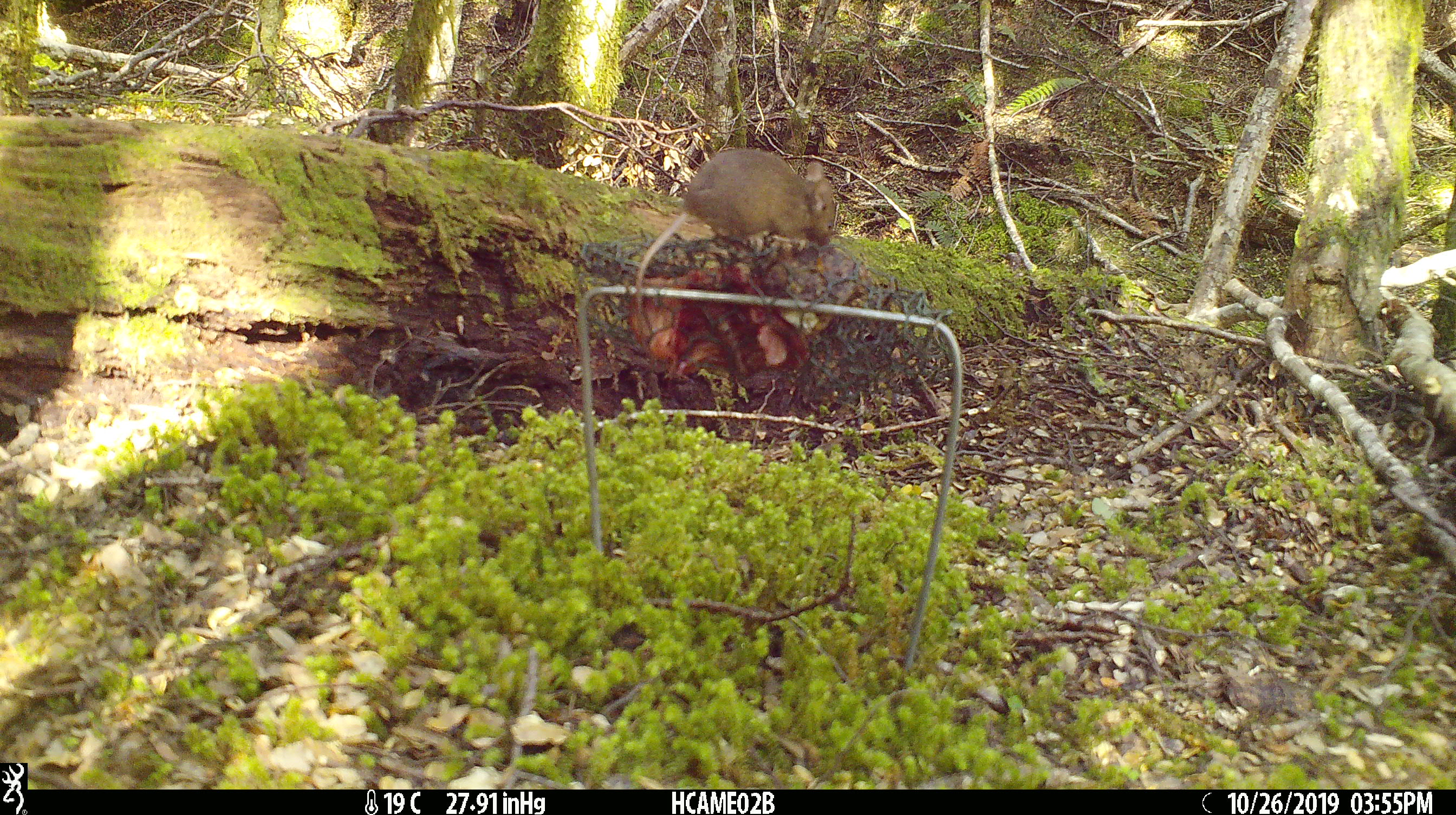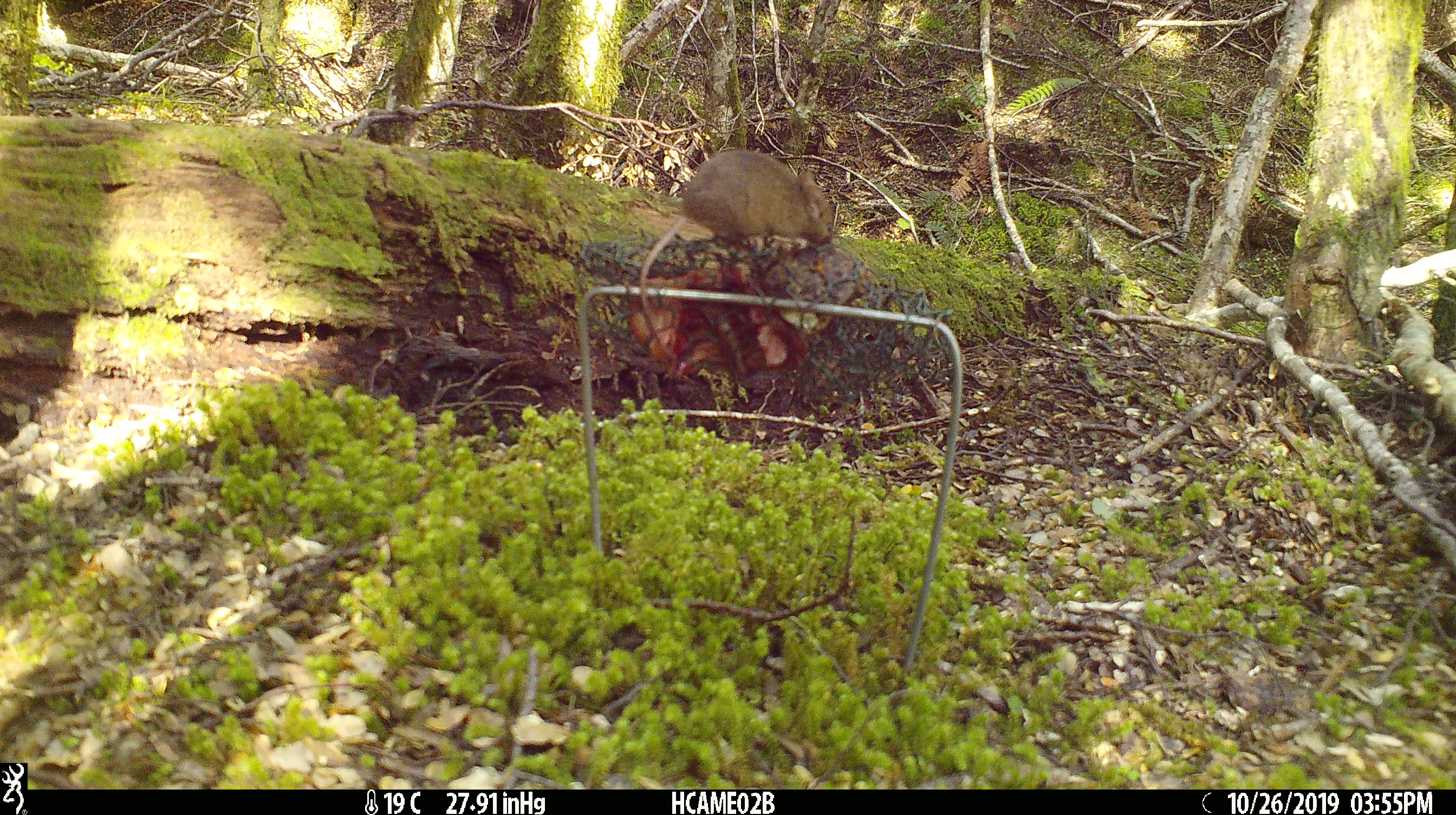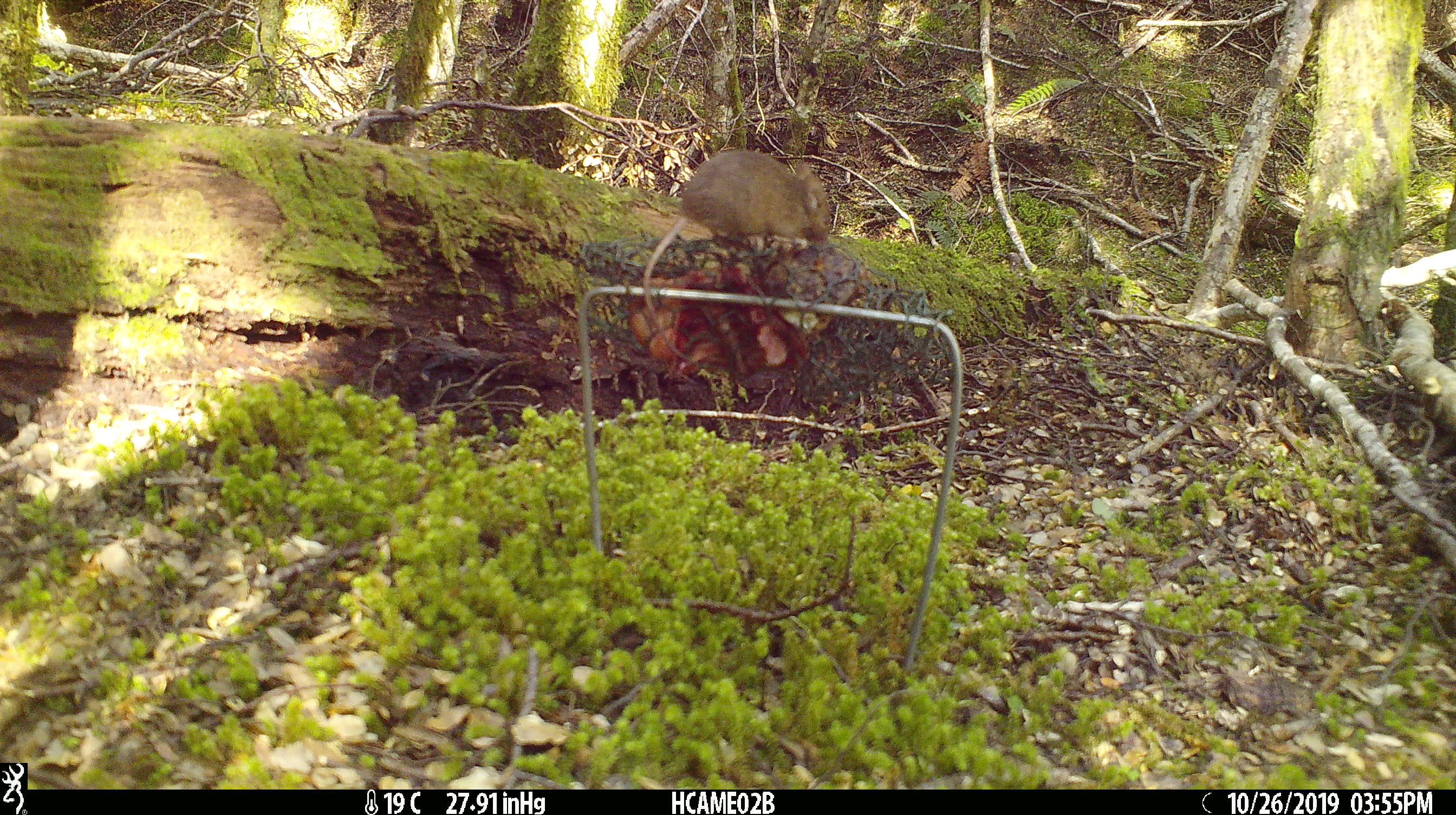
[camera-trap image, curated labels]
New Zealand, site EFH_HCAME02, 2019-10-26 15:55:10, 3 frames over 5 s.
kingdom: Animalia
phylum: Chordata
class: Mammalia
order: Rodentia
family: Muridae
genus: Mus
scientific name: Mus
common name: mouse